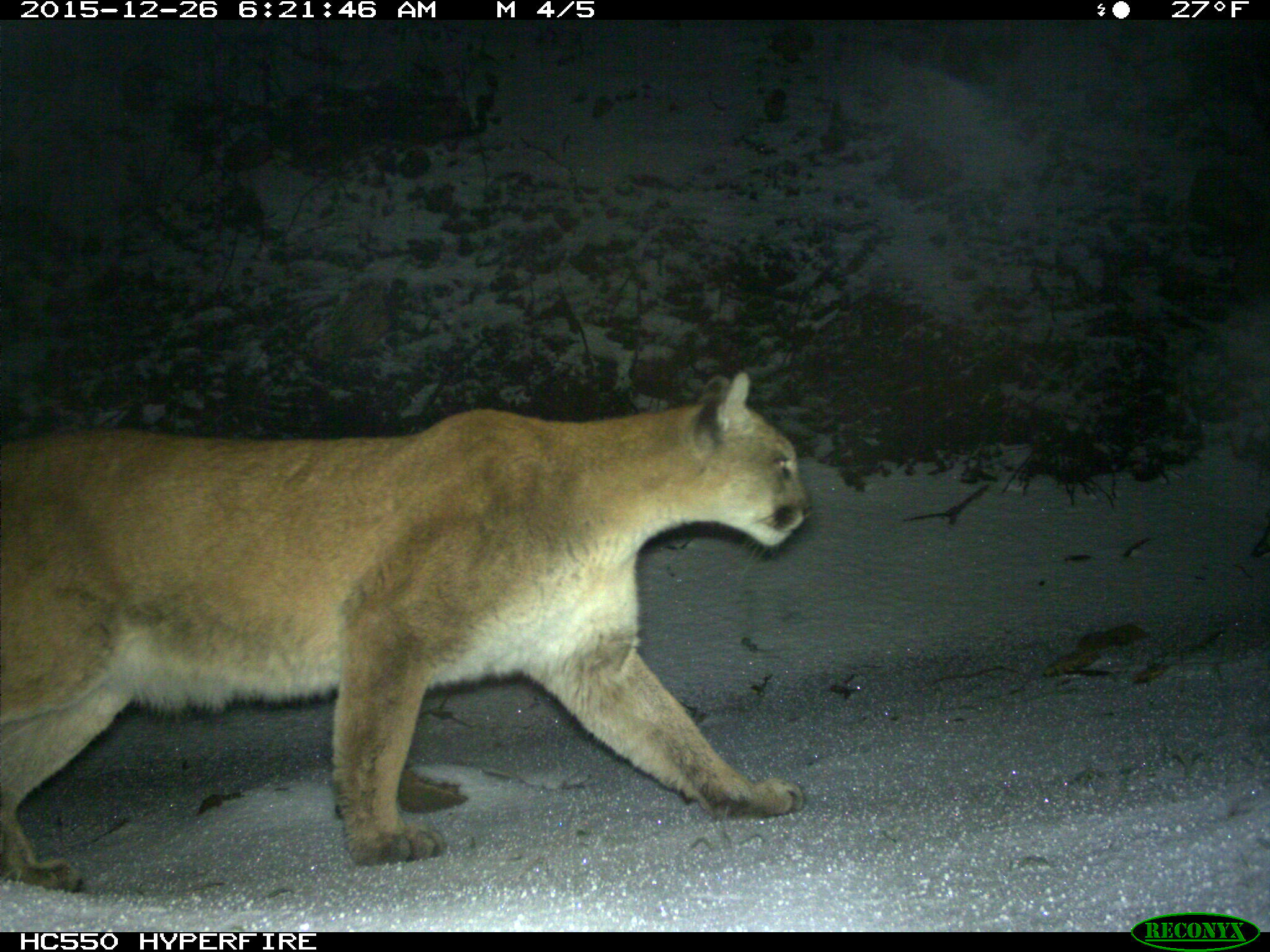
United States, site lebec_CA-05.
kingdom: Animalia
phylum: Chordata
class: Mammalia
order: Carnivora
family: Felidae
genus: Puma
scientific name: Puma concolor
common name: mountain lion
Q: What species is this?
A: Puma concolor (mountain lion).